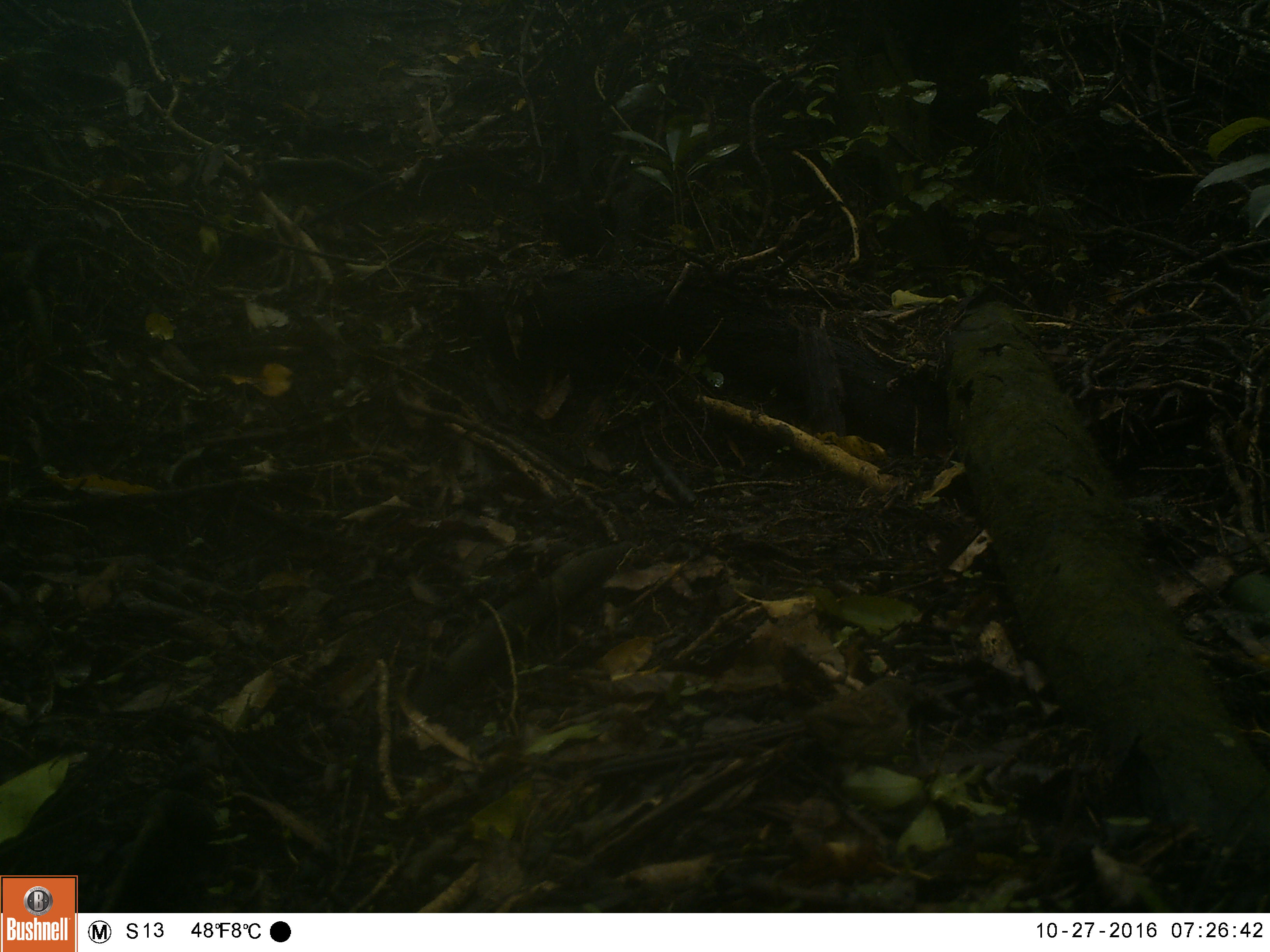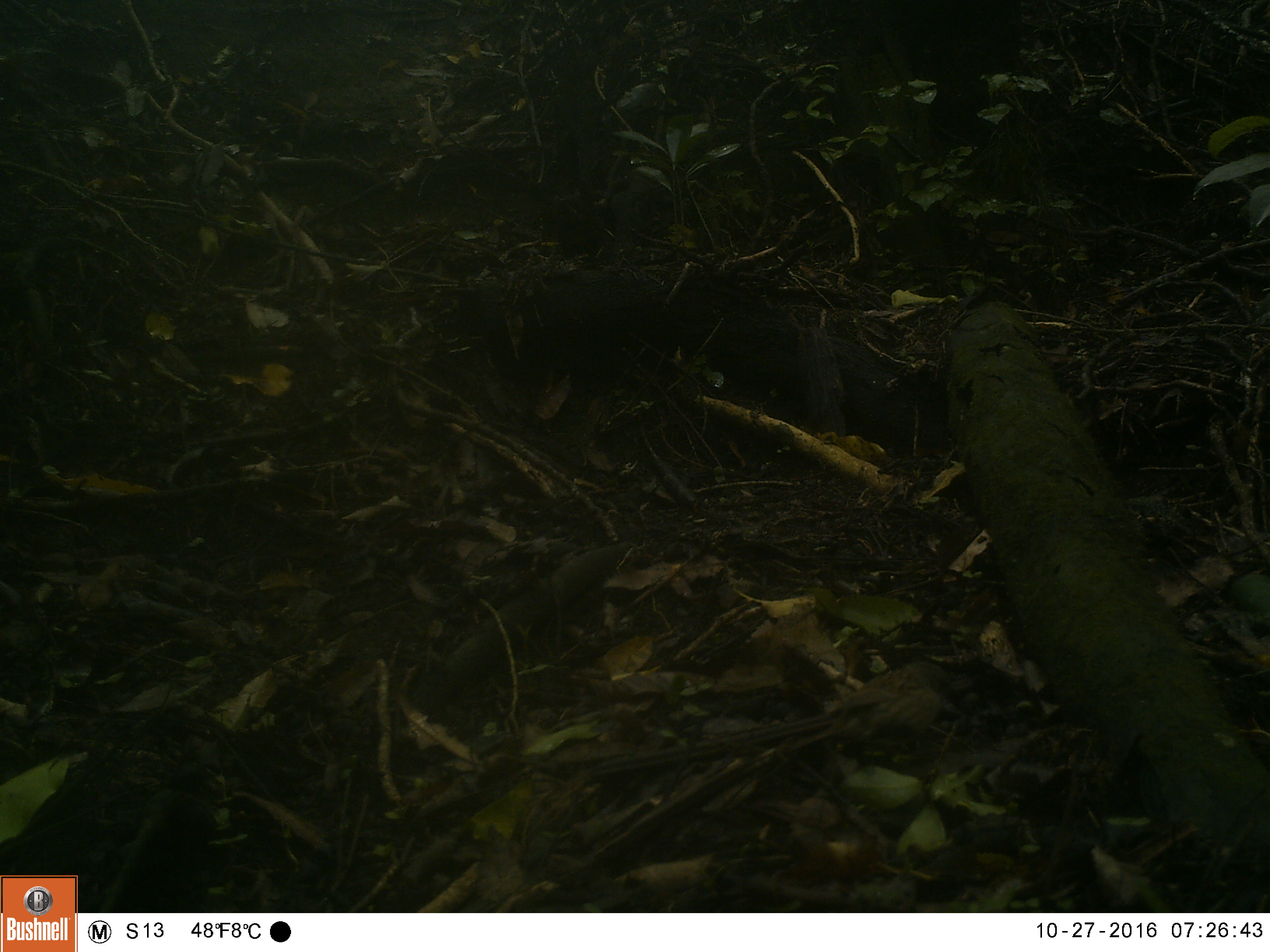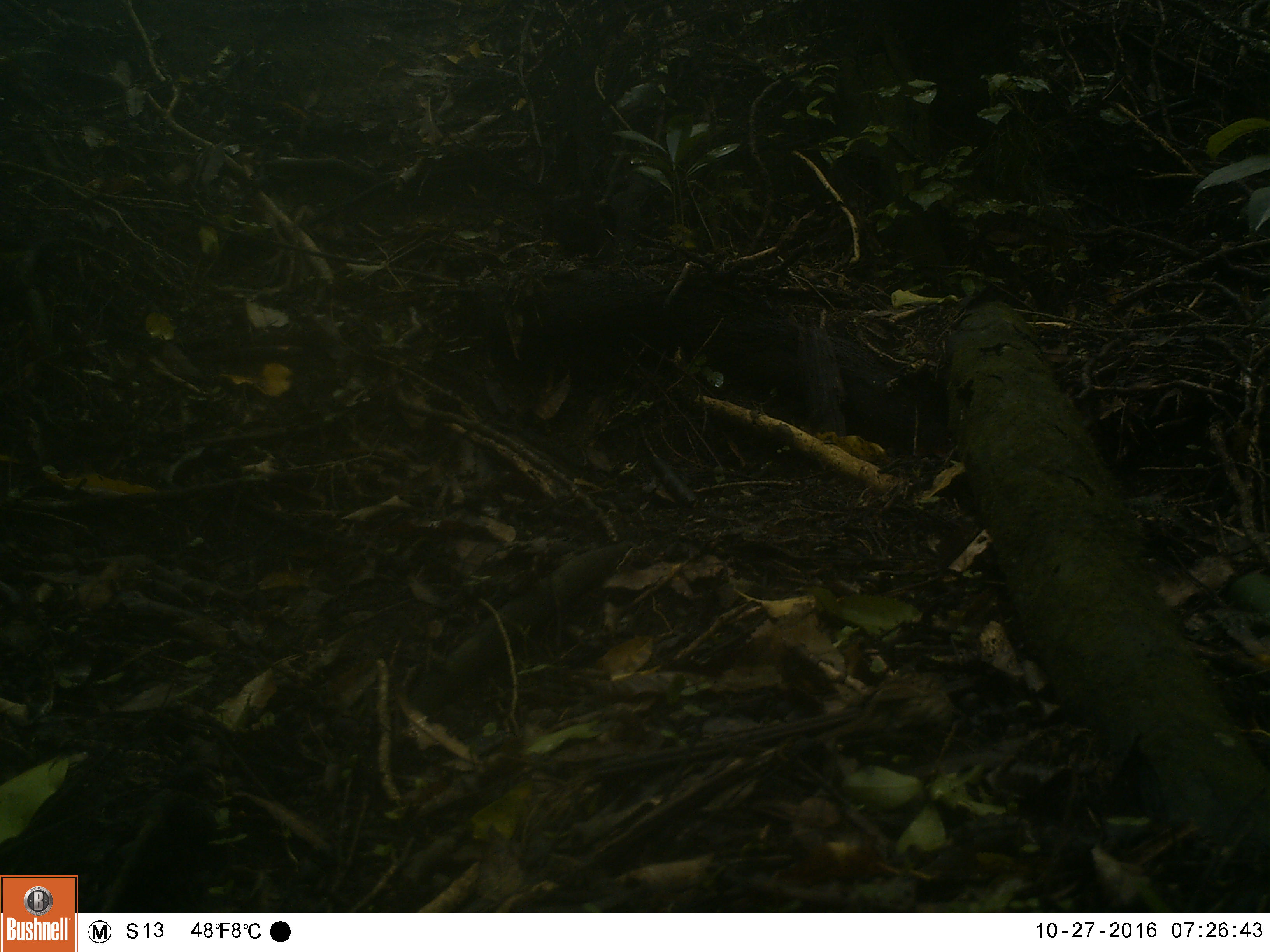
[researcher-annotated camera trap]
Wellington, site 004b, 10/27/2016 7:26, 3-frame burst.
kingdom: Animalia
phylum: Chordata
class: Aves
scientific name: Aves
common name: bird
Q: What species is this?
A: Bird (Aves).